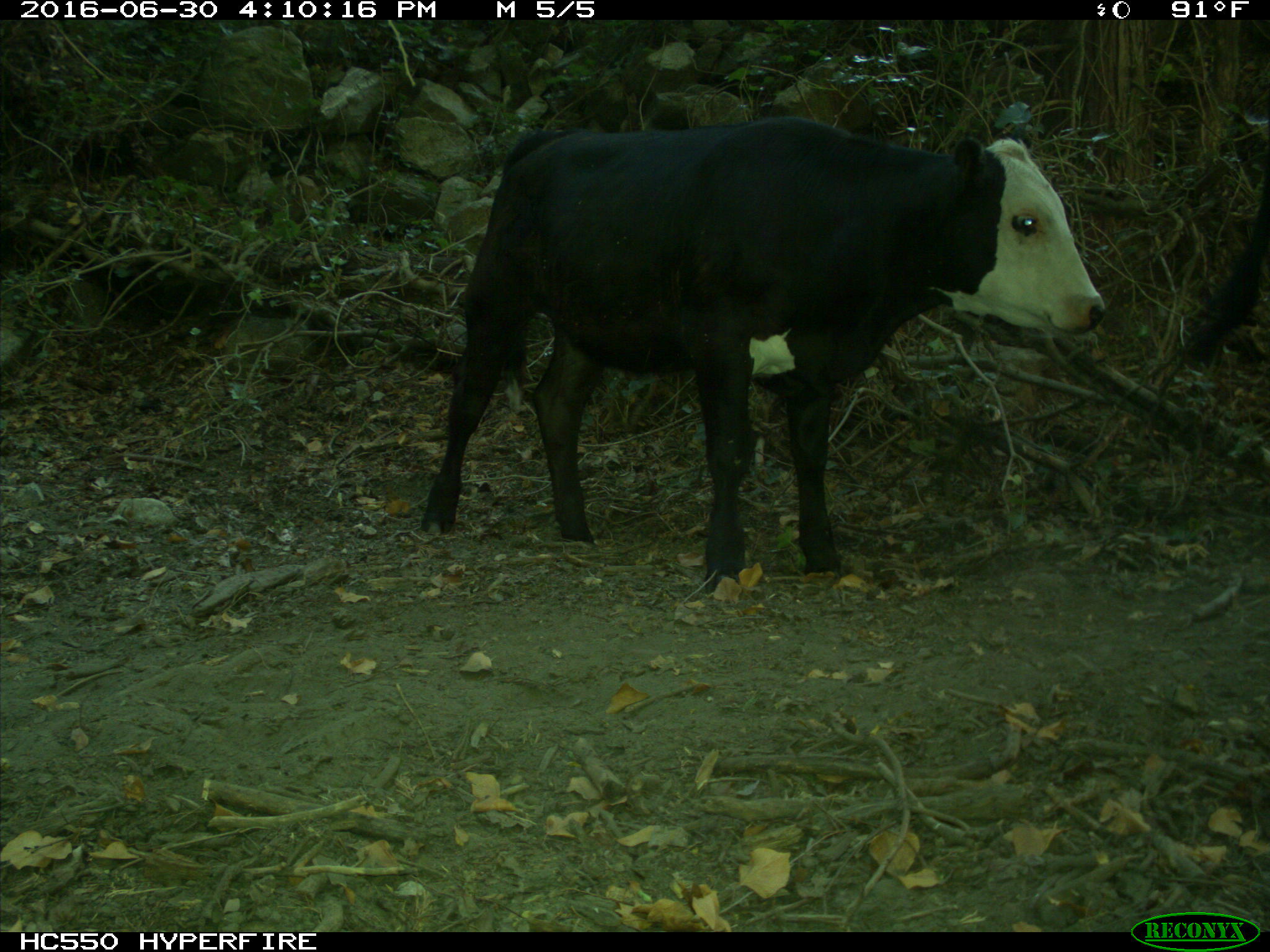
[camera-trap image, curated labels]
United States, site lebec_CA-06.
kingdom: Animalia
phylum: Chordata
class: Mammalia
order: Artiodactyla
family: Bovidae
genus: Bos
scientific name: Bos taurus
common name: domestic cow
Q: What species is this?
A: Bos taurus (domestic cow).